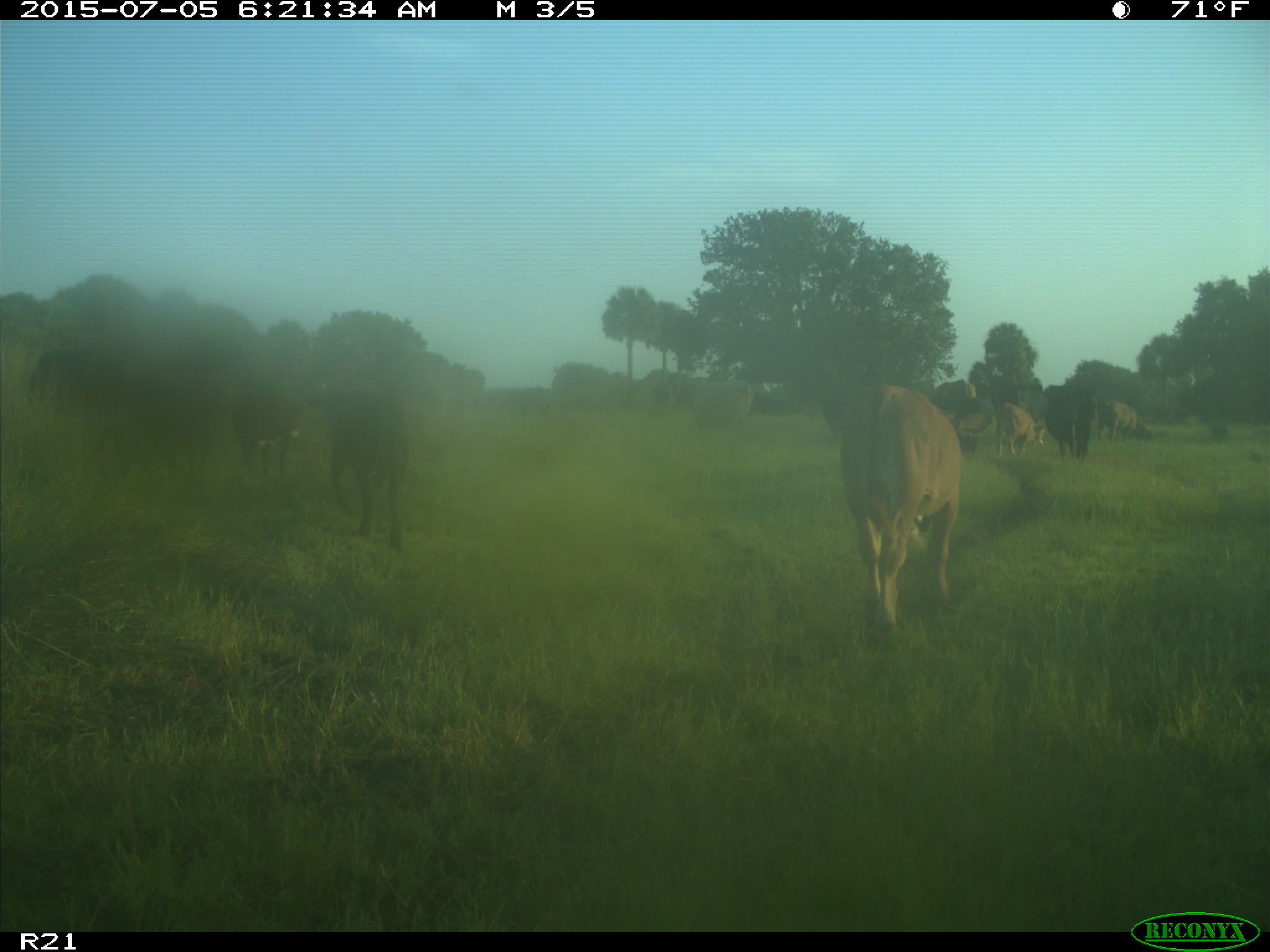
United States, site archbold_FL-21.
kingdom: Animalia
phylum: Chordata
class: Mammalia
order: Artiodactyla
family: Bovidae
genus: Bos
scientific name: Bos taurus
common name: domestic cow